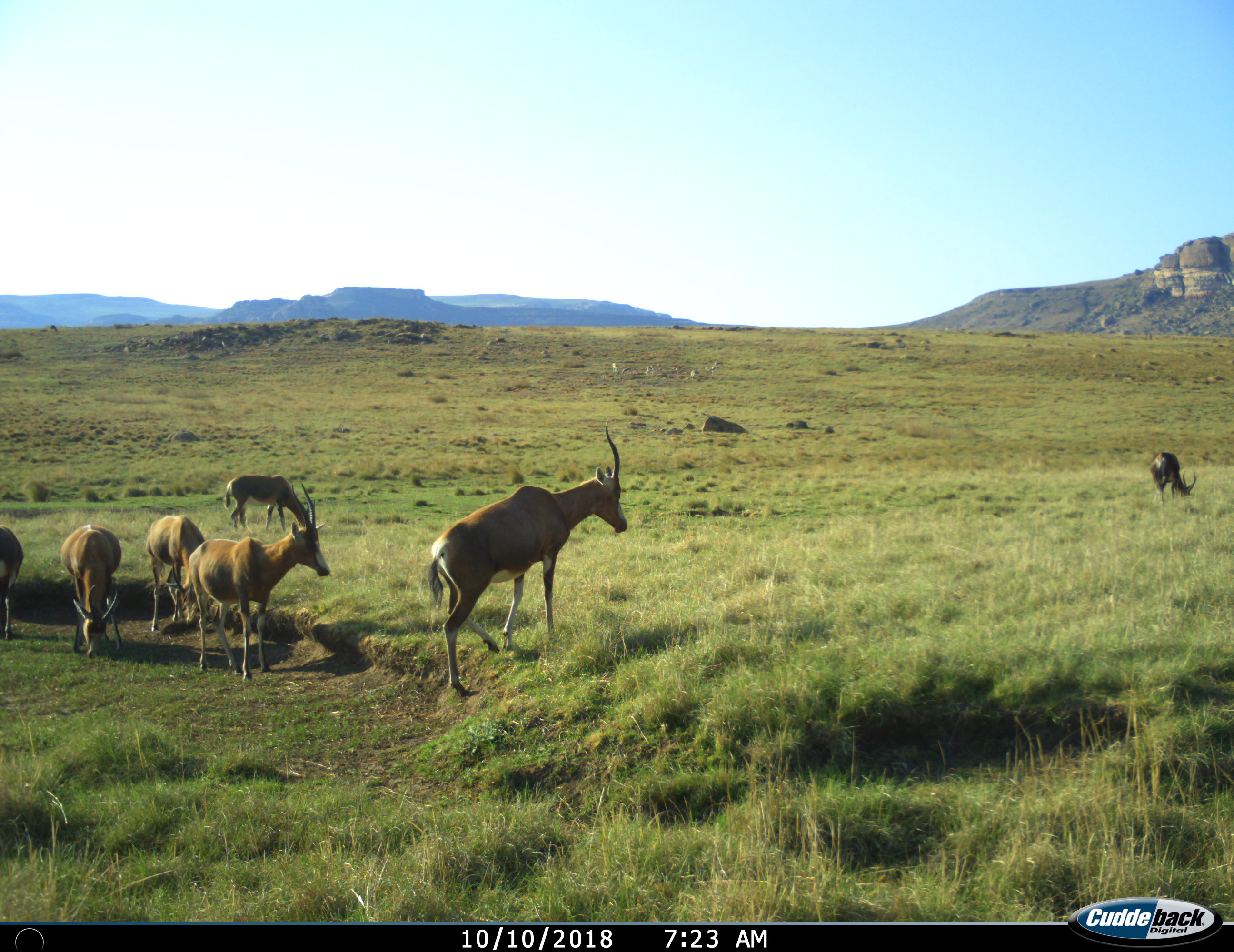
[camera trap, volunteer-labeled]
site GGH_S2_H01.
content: unidentified animal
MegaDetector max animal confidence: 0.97